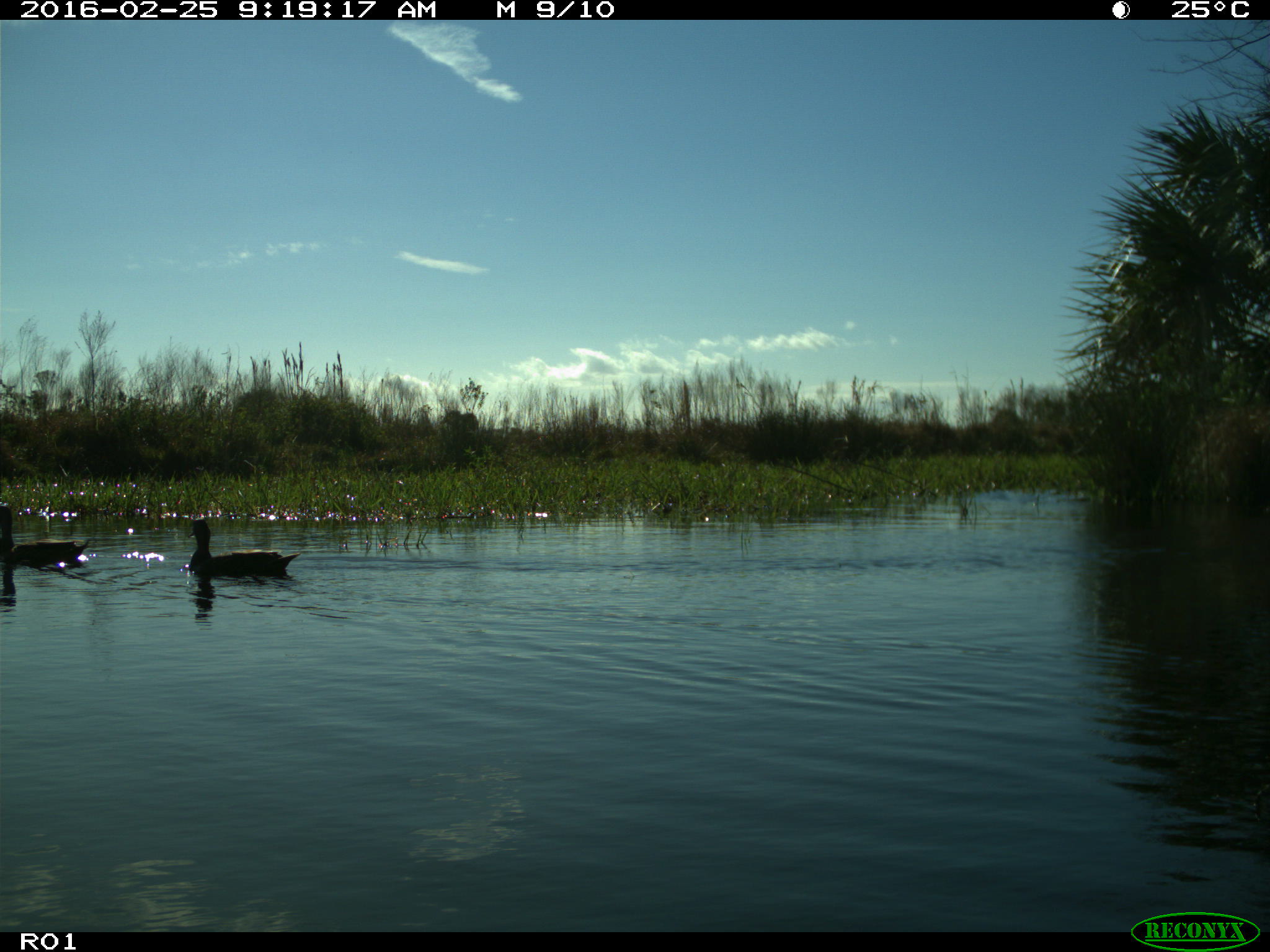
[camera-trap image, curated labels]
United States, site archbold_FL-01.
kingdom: Animalia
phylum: Chordata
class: Aves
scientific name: Aves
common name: birds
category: unidentified bird